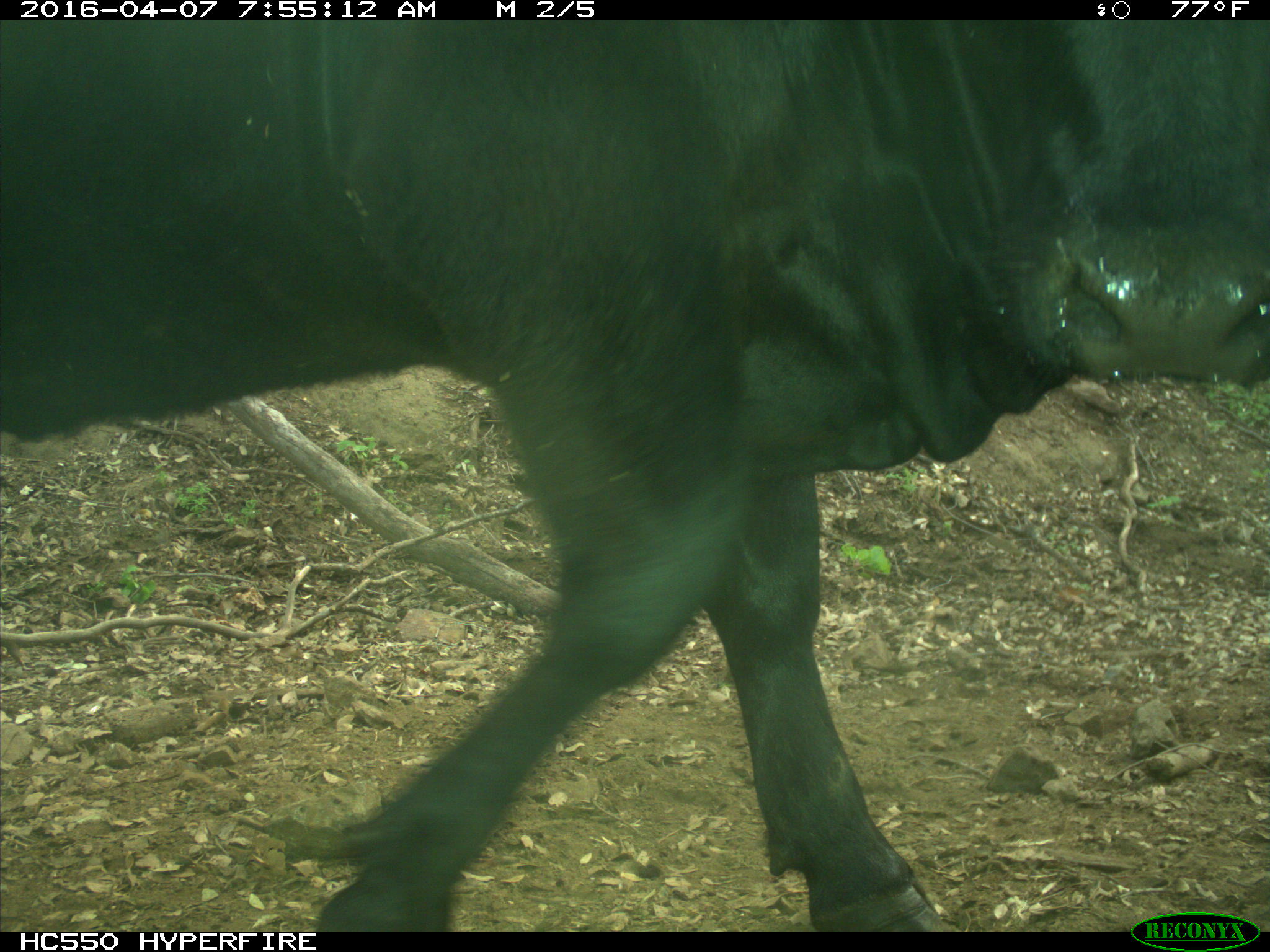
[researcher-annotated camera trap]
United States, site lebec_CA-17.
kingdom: Animalia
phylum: Chordata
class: Mammalia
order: Artiodactyla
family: Bovidae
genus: Bos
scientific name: Bos taurus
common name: domestic cow